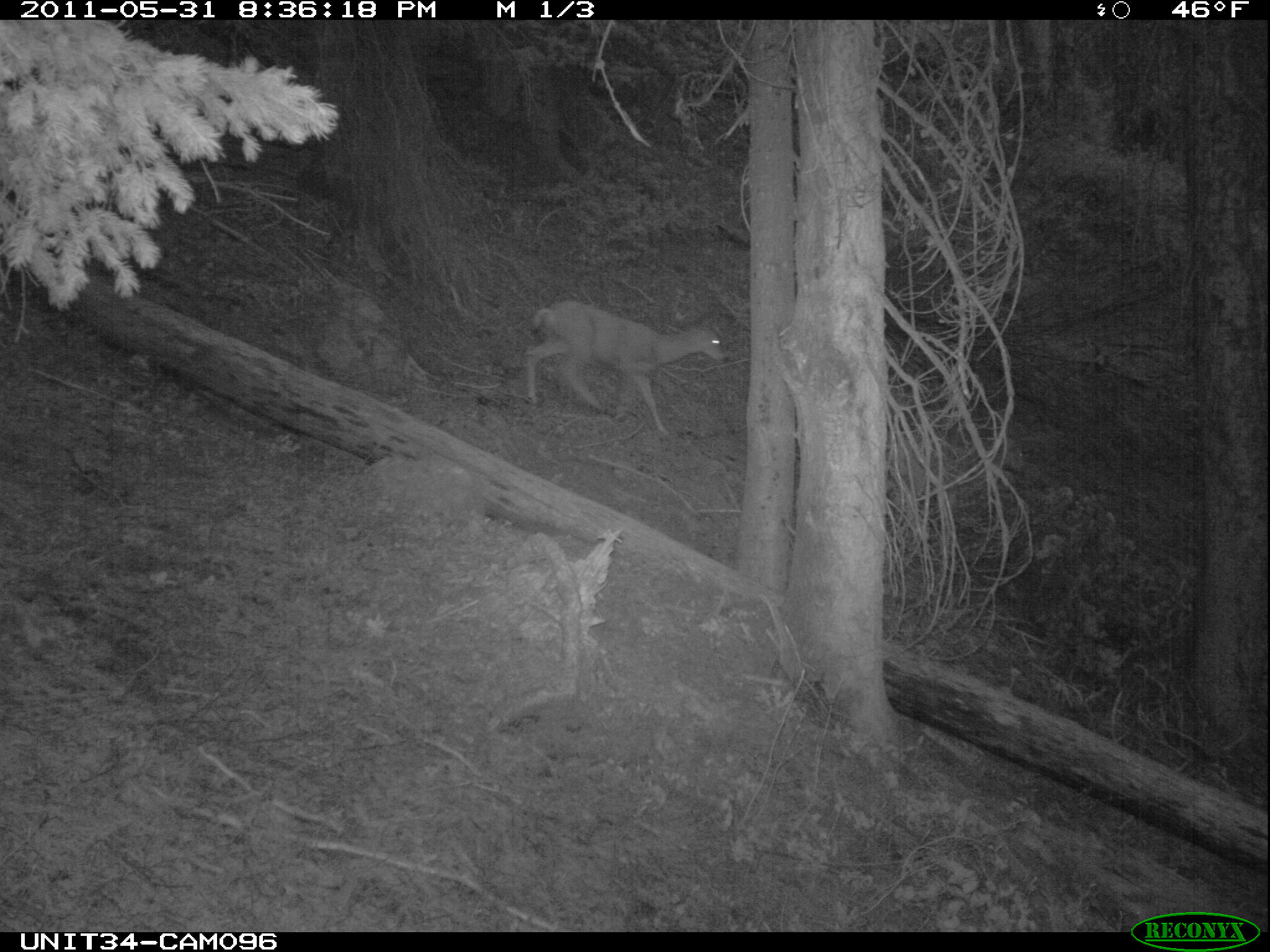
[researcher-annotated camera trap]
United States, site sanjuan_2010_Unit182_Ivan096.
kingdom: Animalia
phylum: Chordata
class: Mammalia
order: Artiodactyla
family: Cervidae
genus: Odocoileus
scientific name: Odocoileus hemionus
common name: mule deer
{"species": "Odocoileus hemionus (mule deer)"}